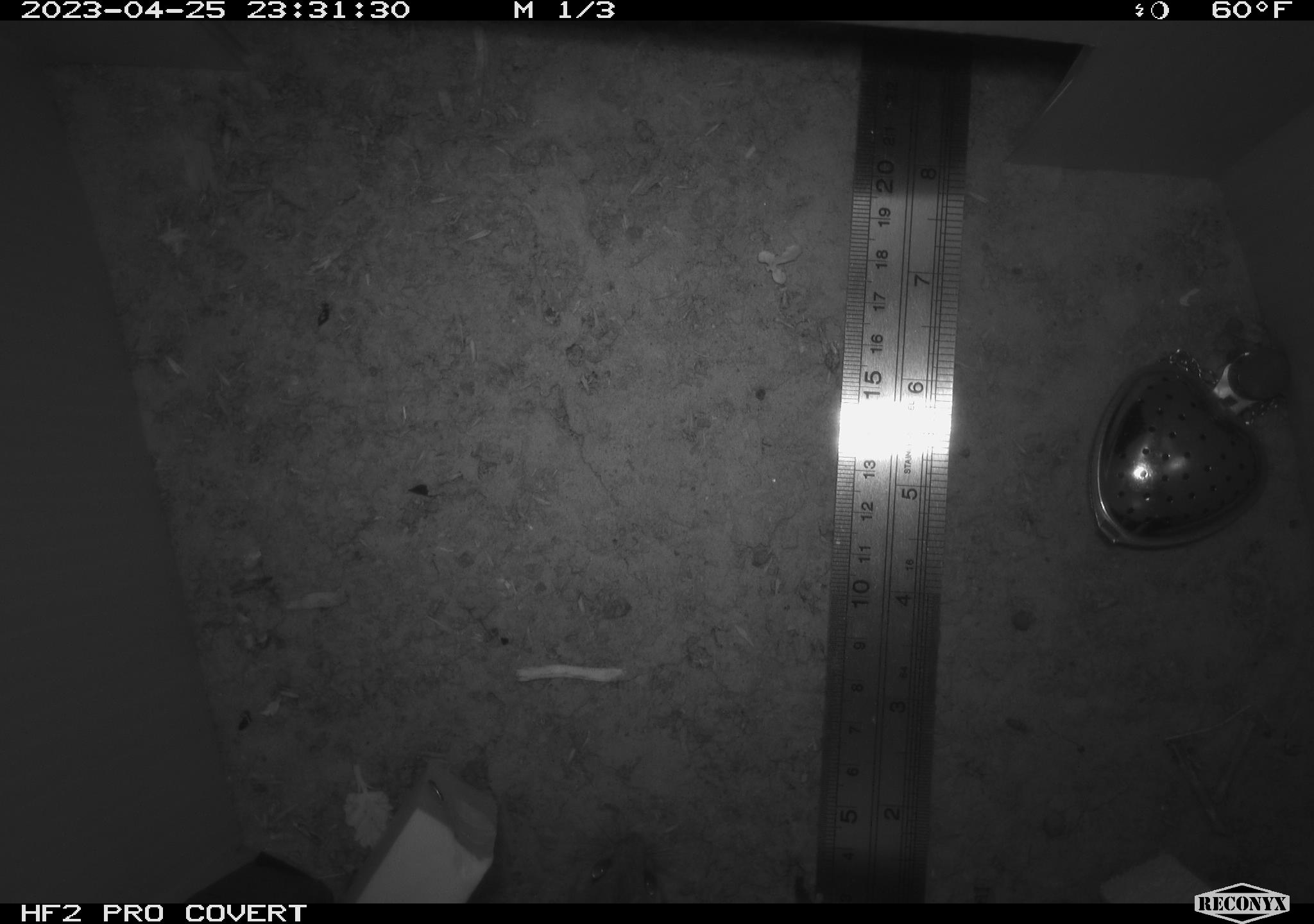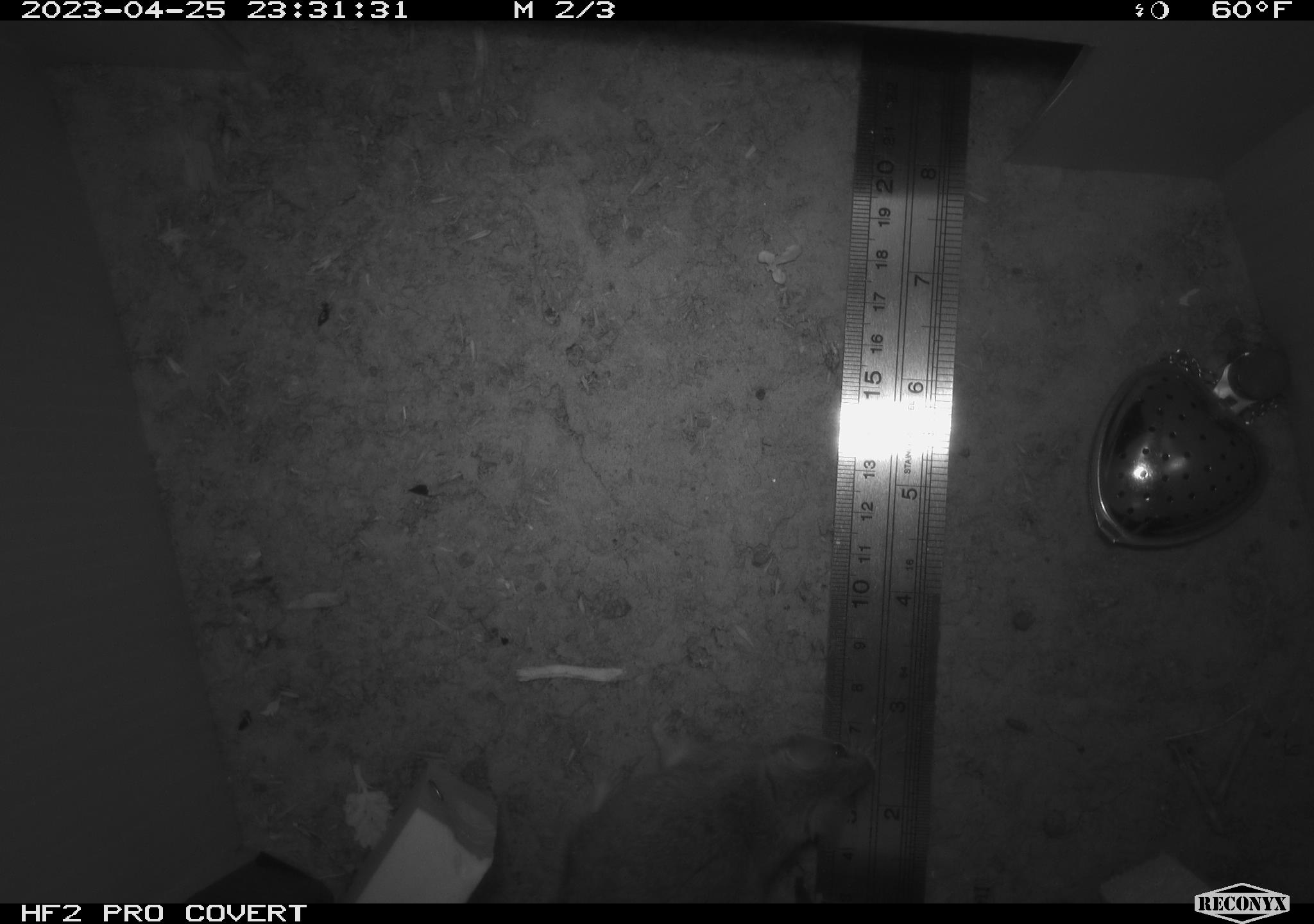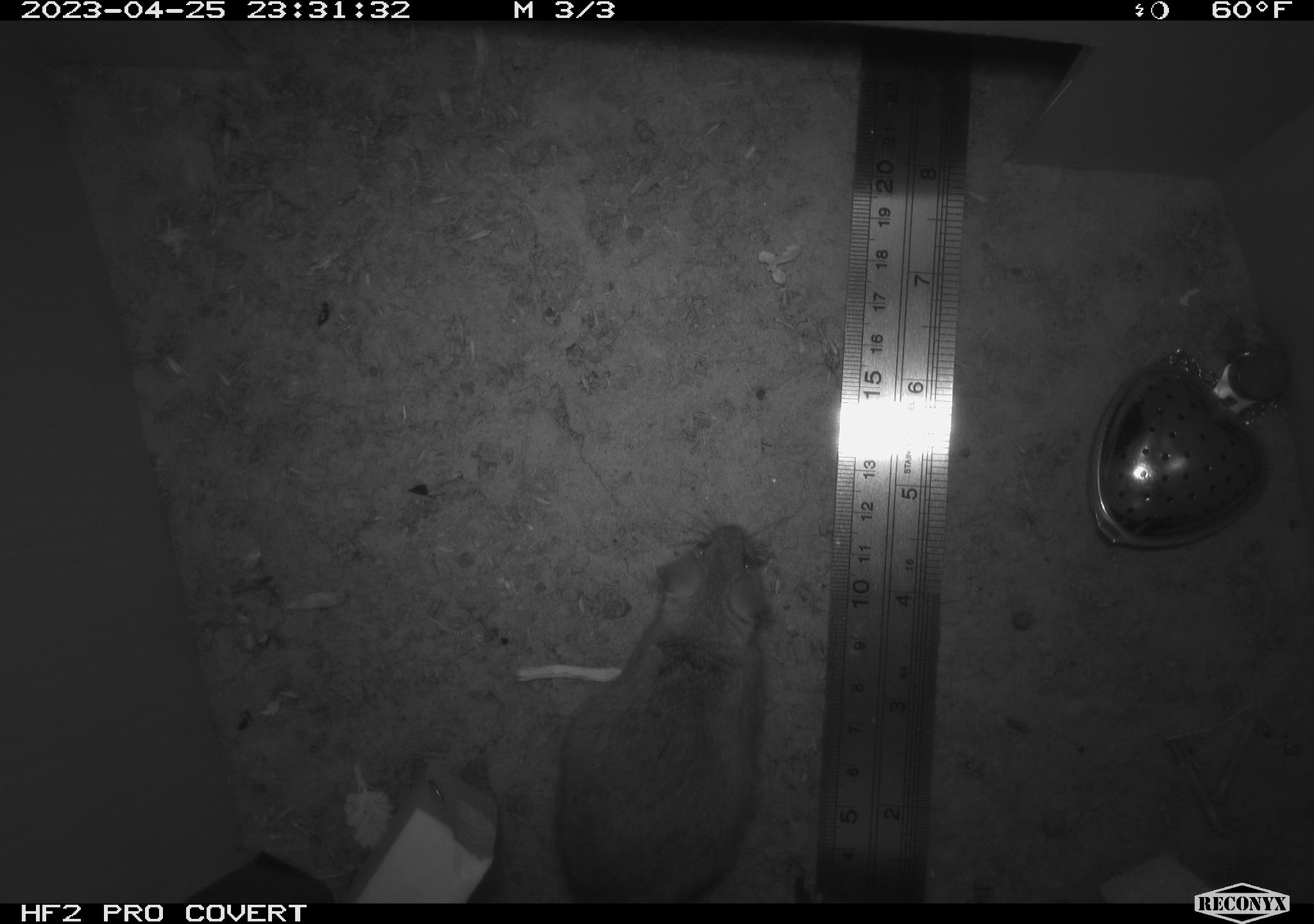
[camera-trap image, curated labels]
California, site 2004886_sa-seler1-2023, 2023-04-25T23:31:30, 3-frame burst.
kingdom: Animalia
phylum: Chordata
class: Mammalia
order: Rodentia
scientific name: Rodentia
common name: mouse species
Mouse species (Rodentia).